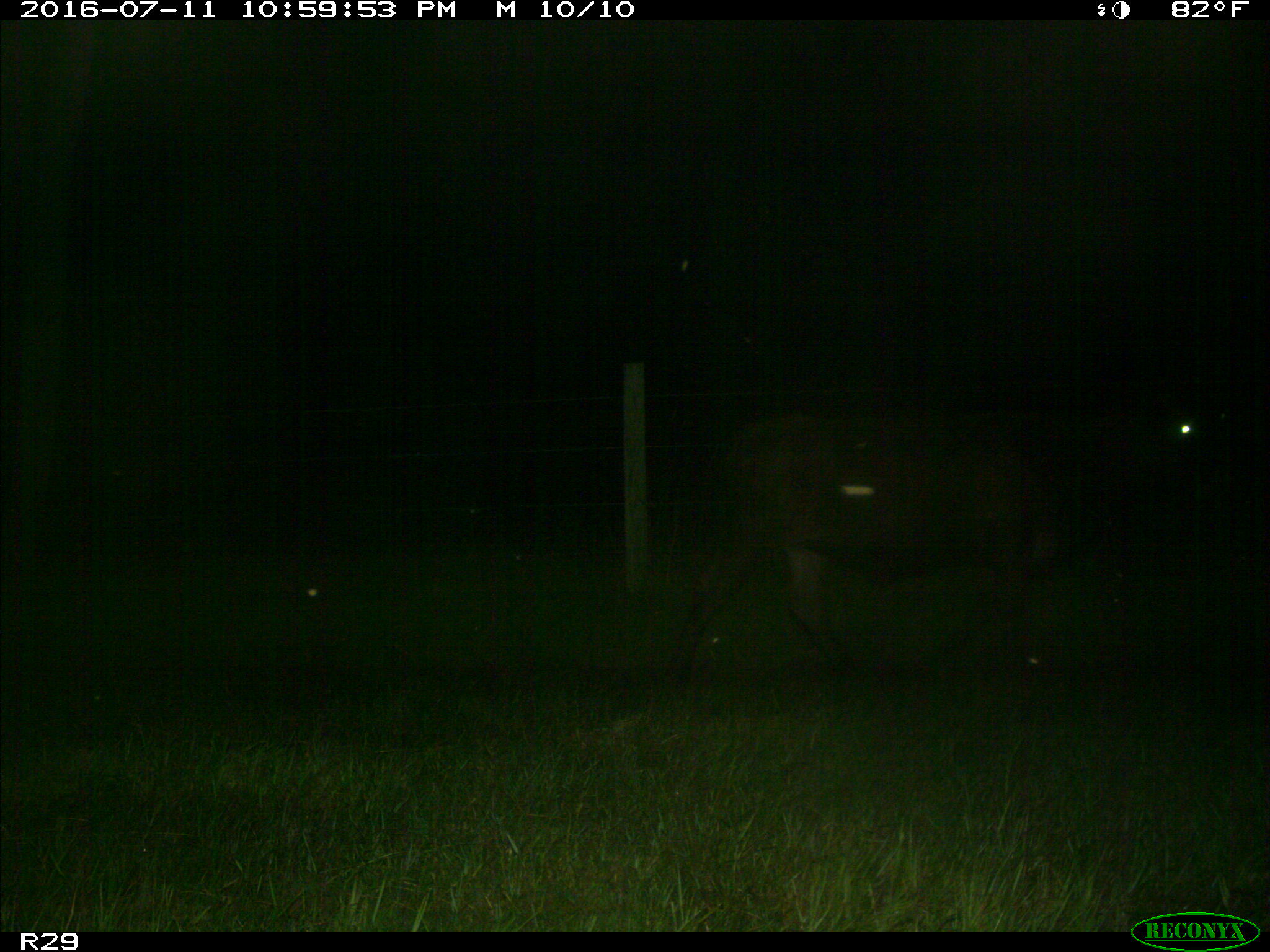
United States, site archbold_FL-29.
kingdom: Animalia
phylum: Chordata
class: Mammalia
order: Artiodactyla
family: Bovidae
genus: Bos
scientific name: Bos taurus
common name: domestic cow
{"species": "Bos taurus (domestic cow)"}